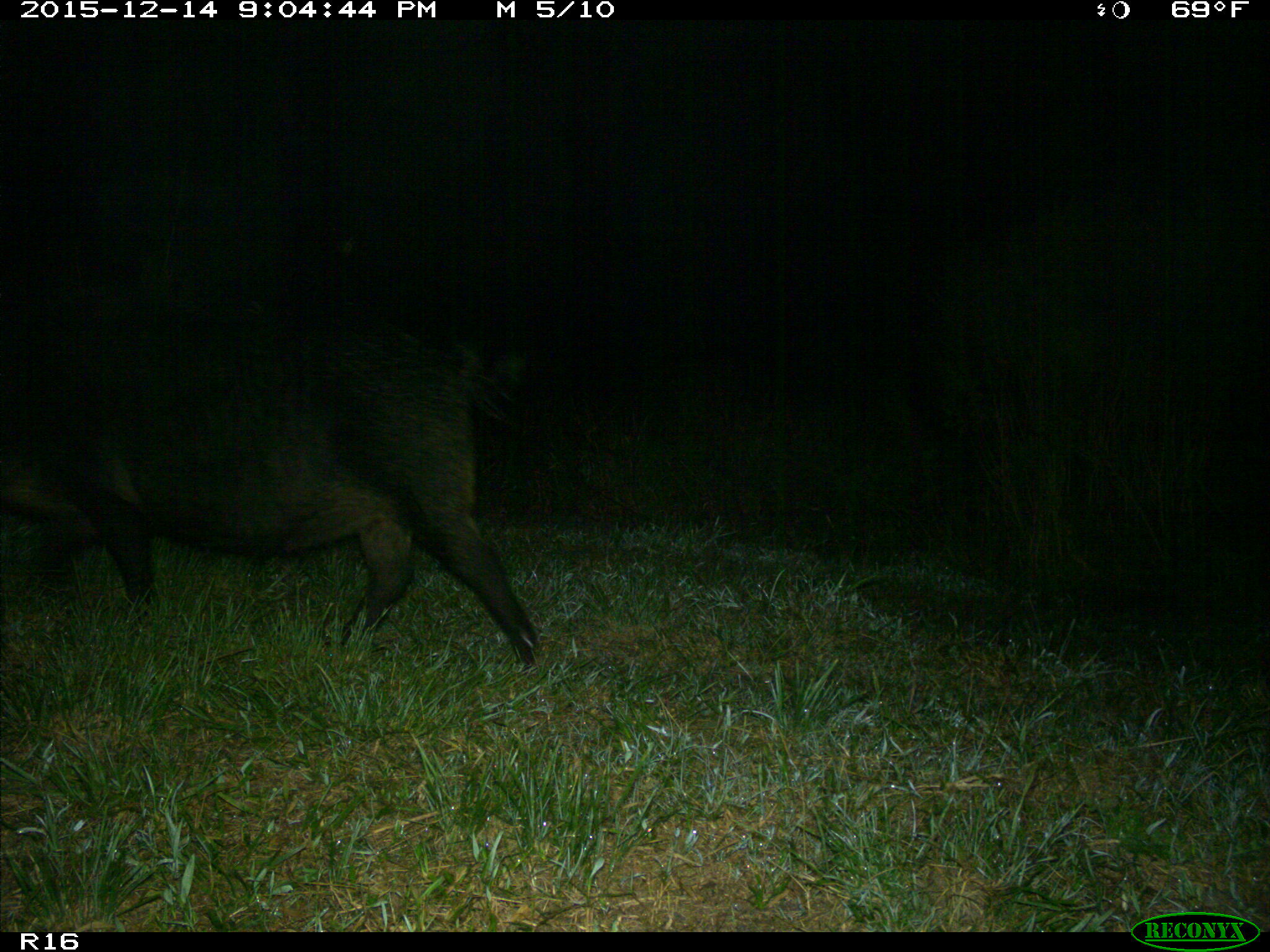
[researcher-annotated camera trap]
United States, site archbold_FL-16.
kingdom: Animalia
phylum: Chordata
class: Mammalia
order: Artiodactyla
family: Suidae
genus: Sus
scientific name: Sus scrofa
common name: wild boar